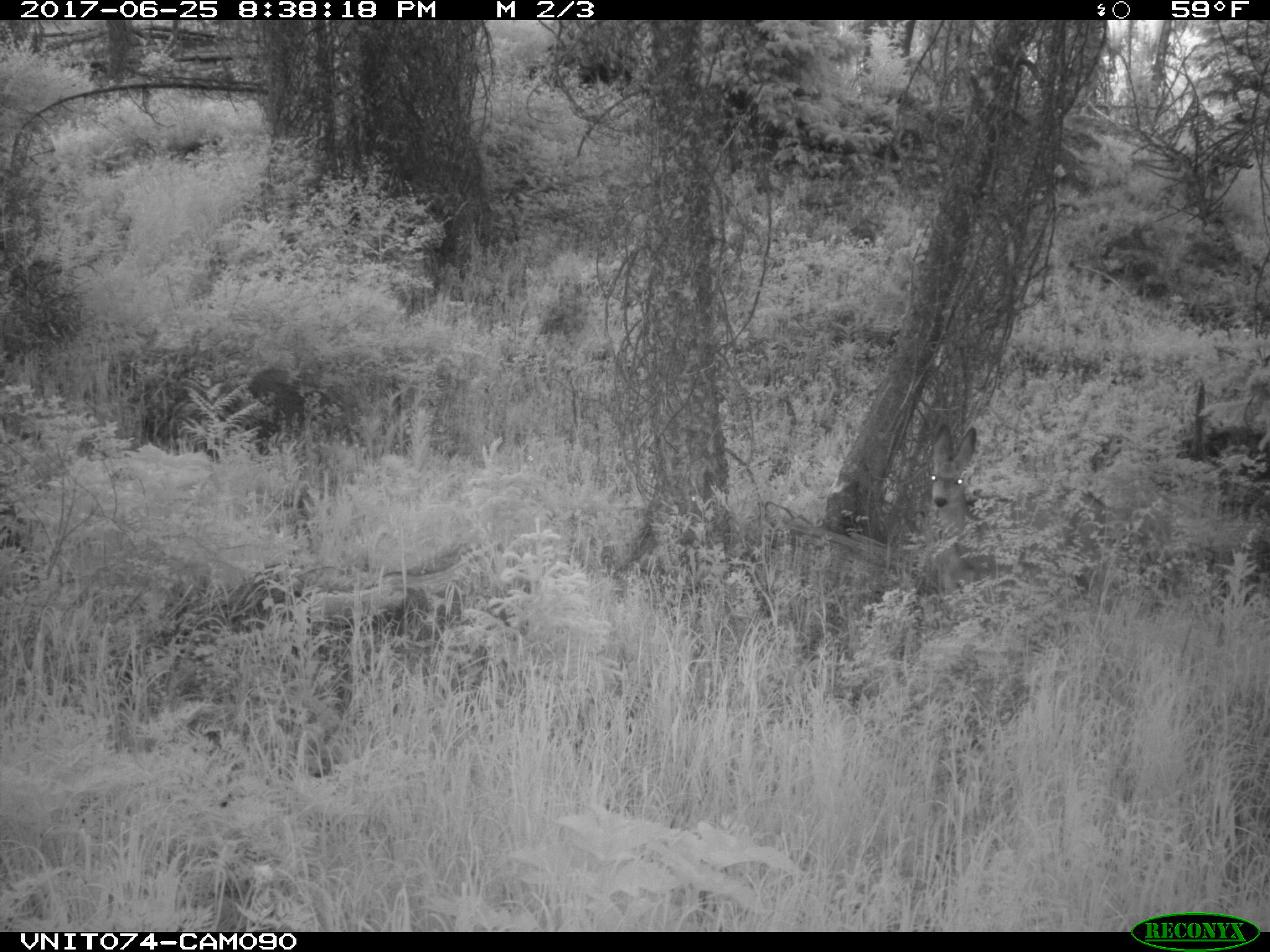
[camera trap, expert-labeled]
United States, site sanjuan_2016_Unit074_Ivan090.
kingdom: Animalia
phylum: Chordata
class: Mammalia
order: Artiodactyla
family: Cervidae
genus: Odocoileus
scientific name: Odocoileus hemionus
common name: mule deer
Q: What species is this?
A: Odocoileus hemionus (mule deer).